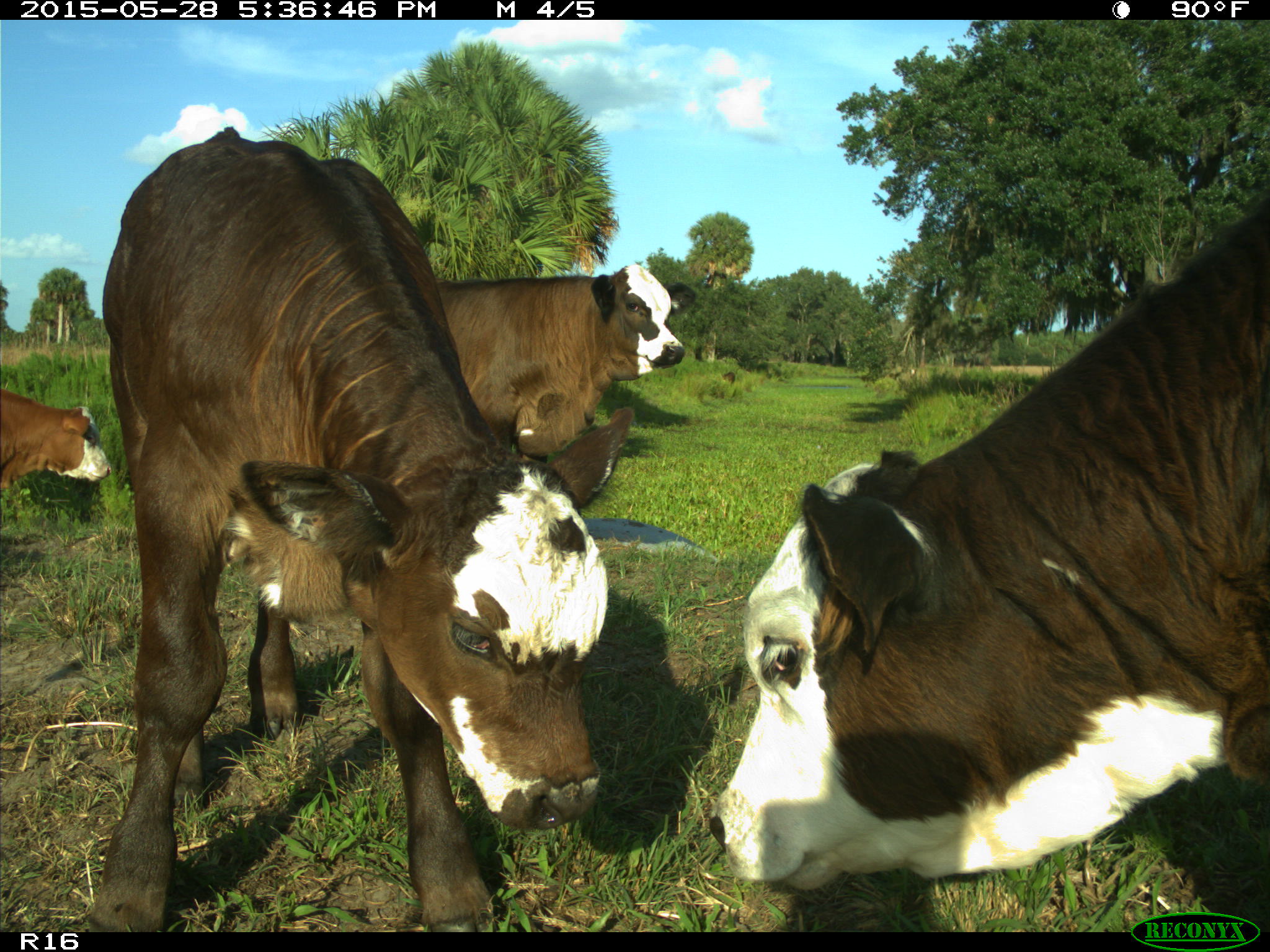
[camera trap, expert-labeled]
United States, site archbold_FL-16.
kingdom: Animalia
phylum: Chordata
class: Mammalia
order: Artiodactyla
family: Bovidae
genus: Bos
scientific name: Bos taurus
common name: domestic cow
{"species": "Bos taurus (domestic cow)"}